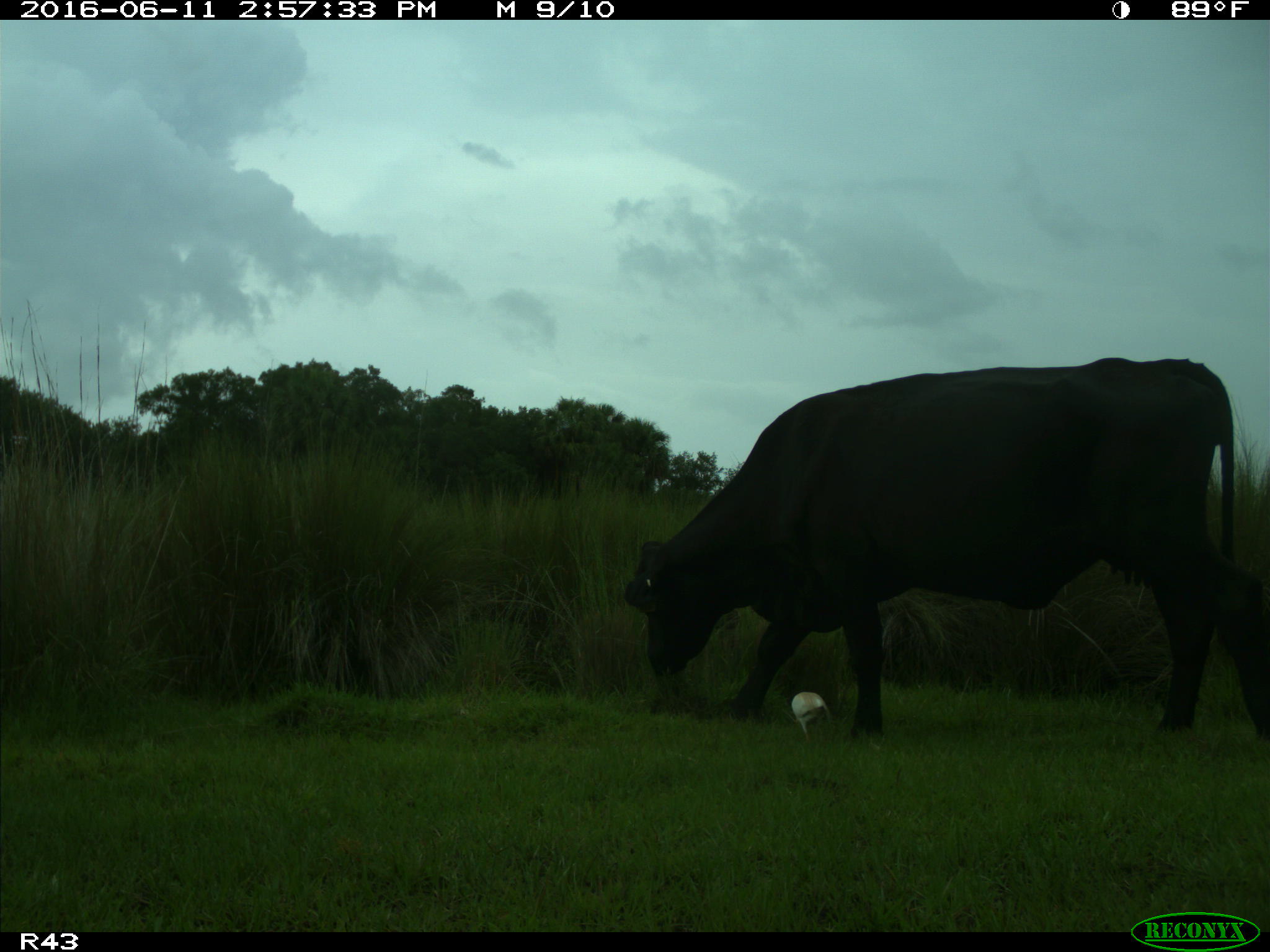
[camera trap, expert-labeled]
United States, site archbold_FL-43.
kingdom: Animalia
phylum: Chordata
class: Mammalia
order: Artiodactyla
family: Bovidae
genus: Bos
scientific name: Bos taurus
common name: domestic cow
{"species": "Bos taurus (domestic cow)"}